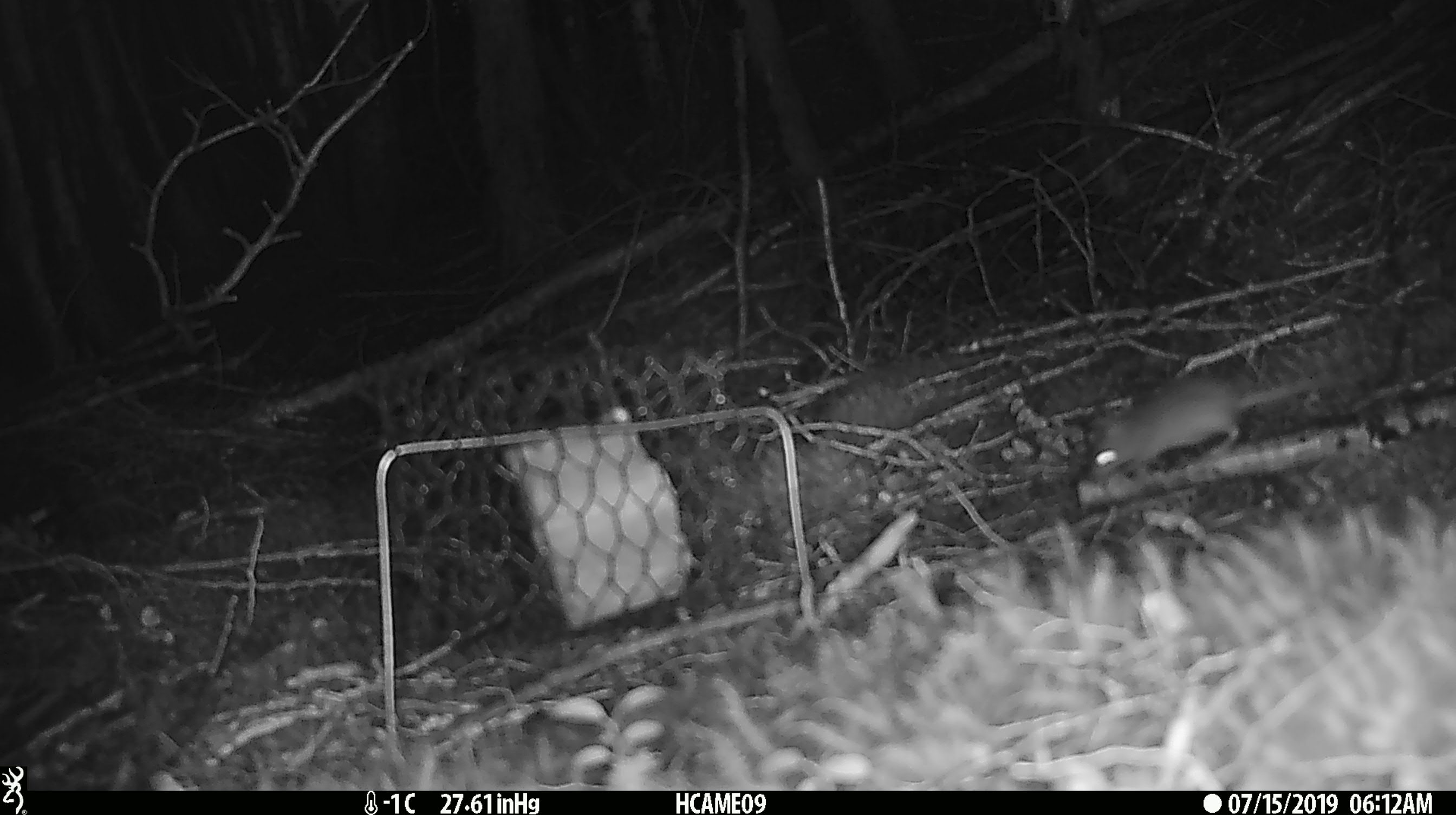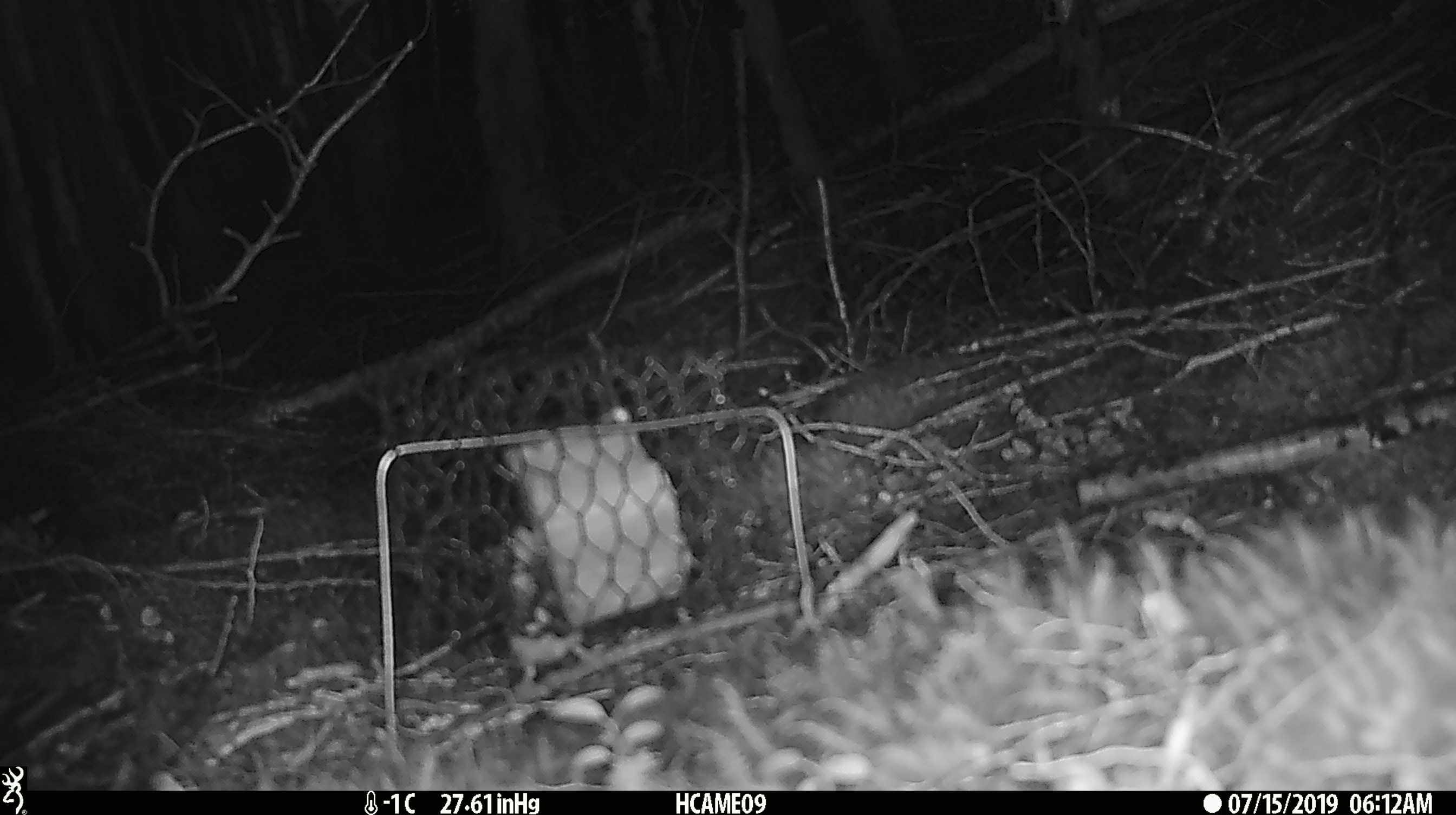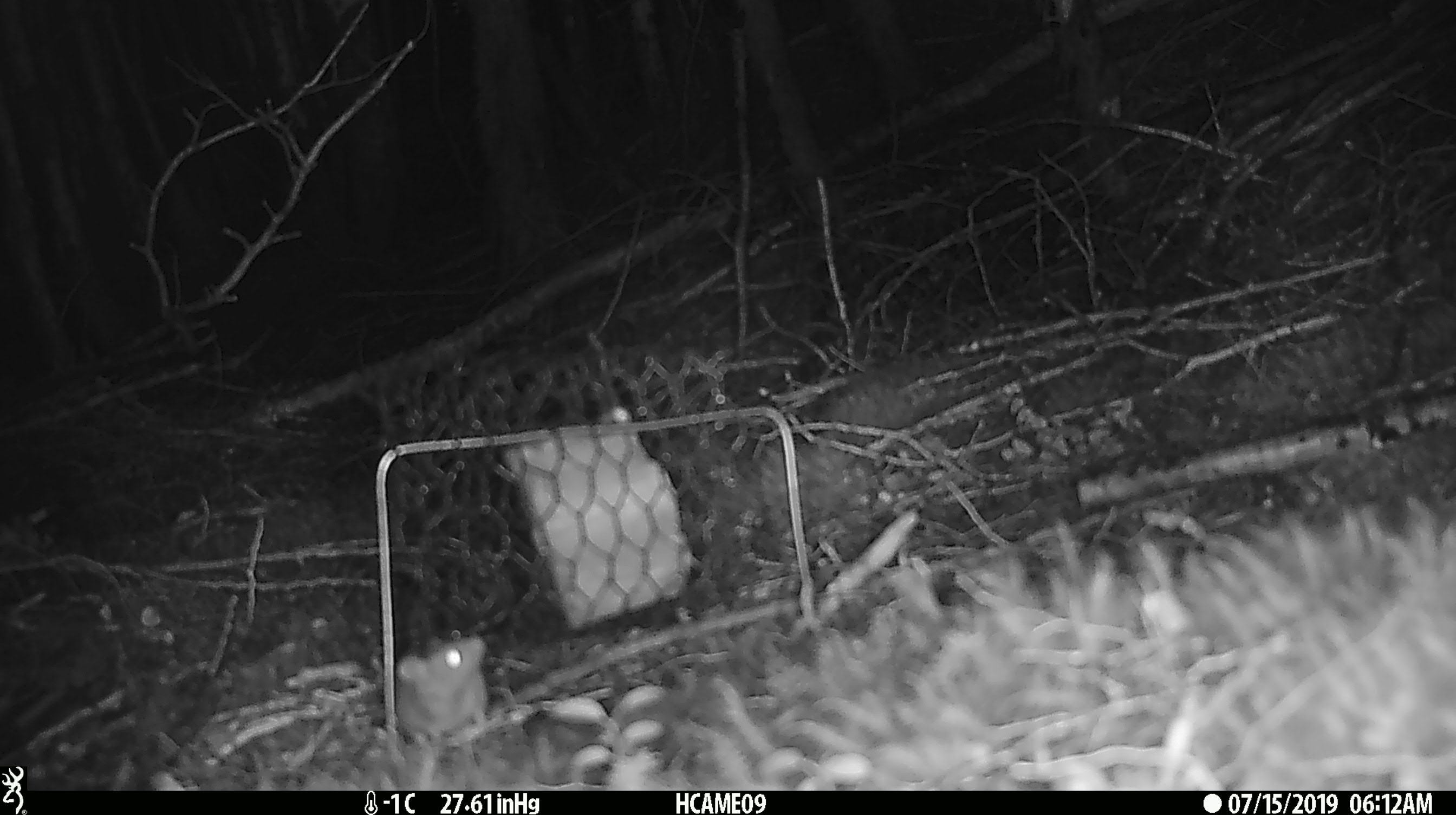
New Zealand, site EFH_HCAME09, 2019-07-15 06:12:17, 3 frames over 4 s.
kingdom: Animalia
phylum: Chordata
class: Mammalia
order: Rodentia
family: Muridae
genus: Mus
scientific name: Mus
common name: mouse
Mouse (Mus).